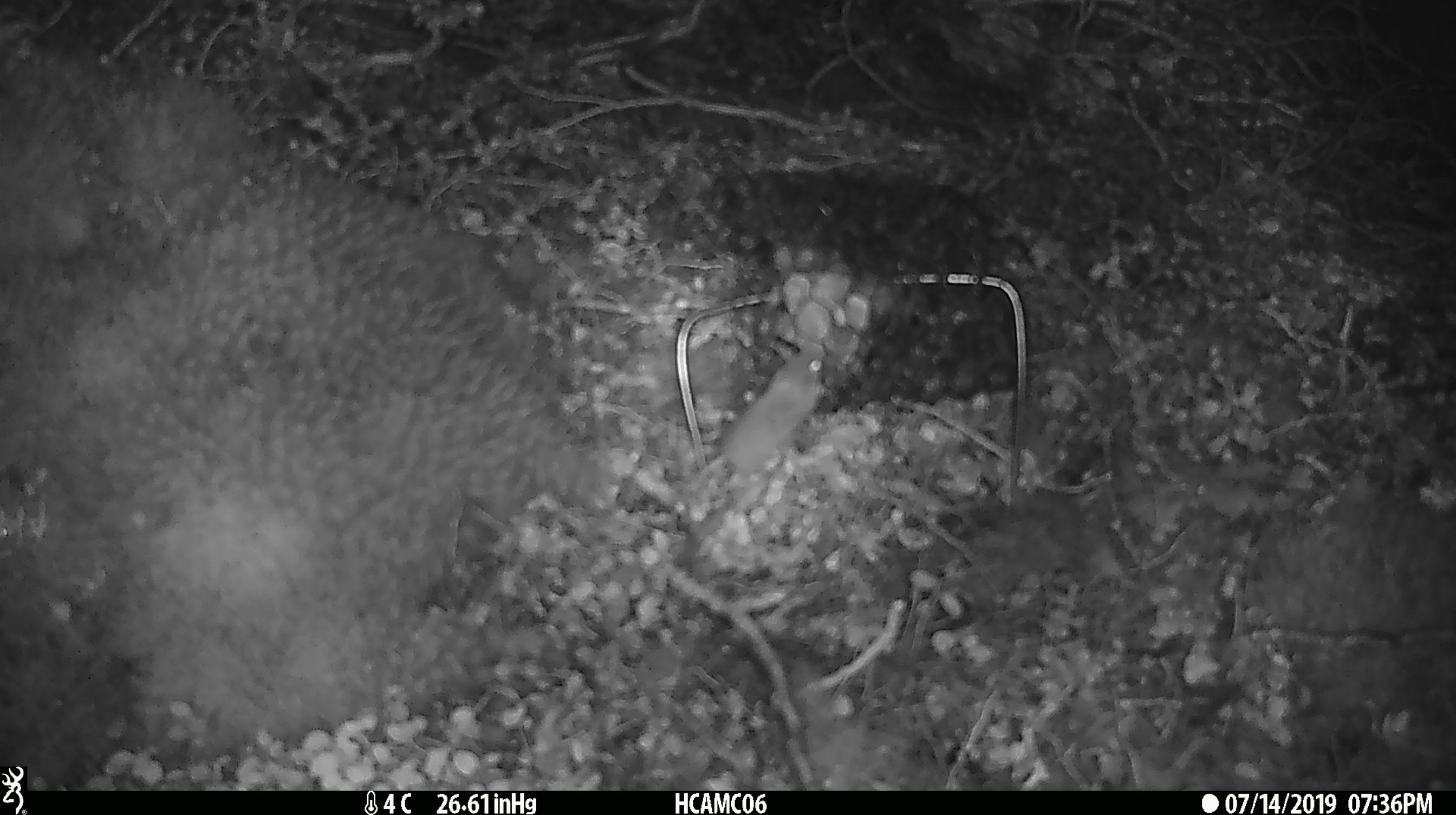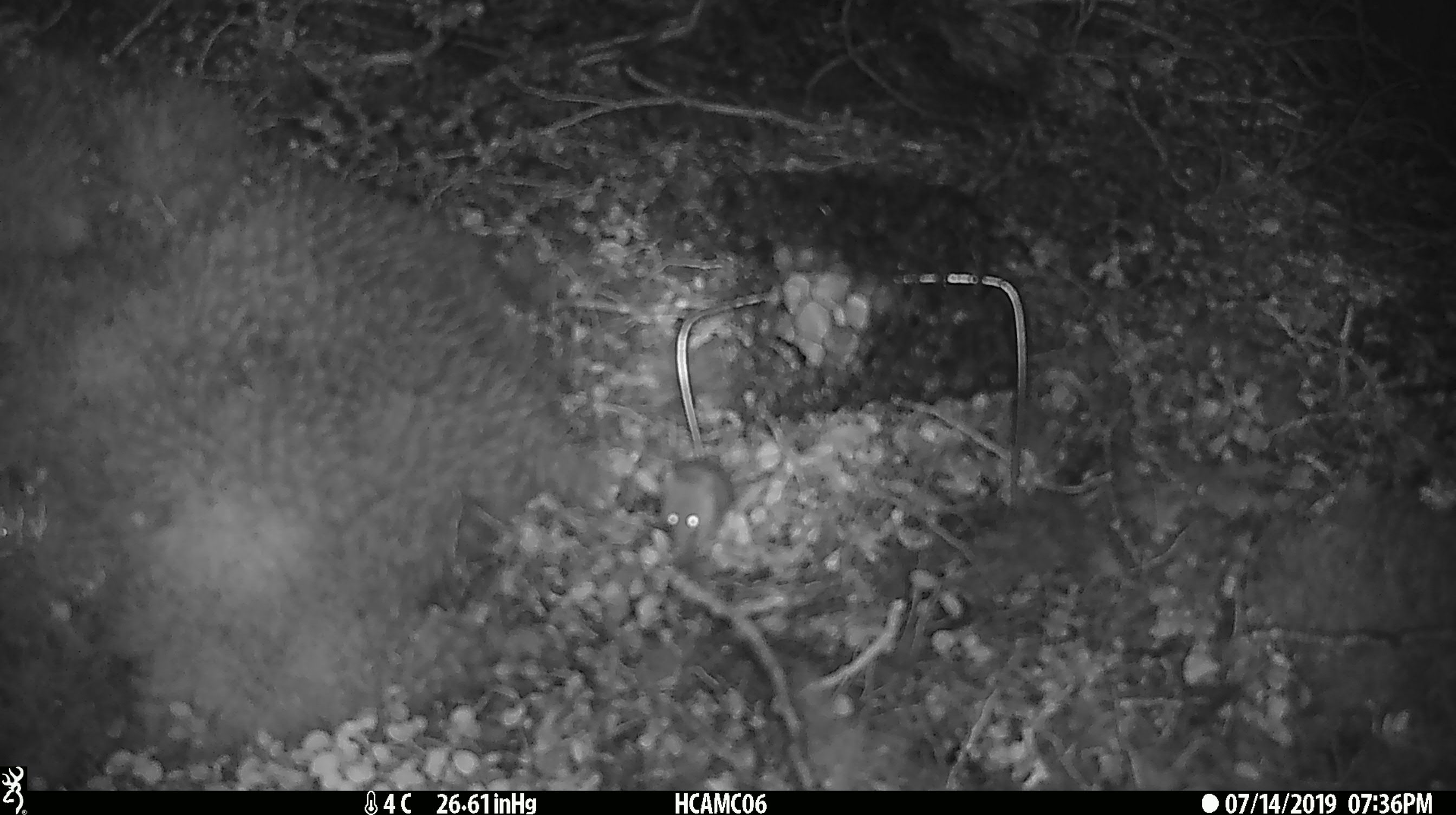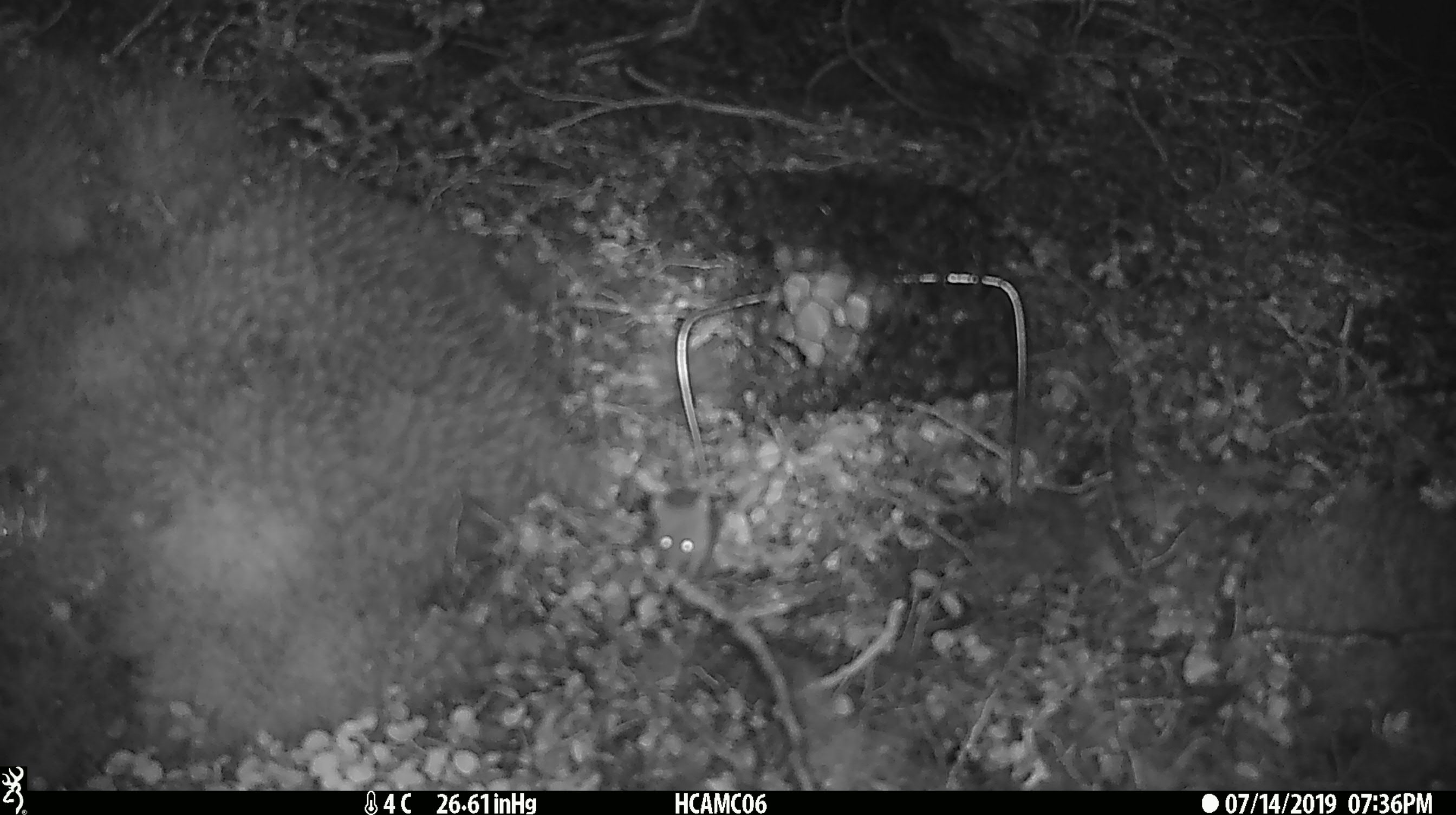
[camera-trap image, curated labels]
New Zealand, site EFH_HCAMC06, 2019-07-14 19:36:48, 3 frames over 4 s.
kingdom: Animalia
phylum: Chordata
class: Mammalia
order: Rodentia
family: Muridae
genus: Mus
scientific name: Mus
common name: mouse